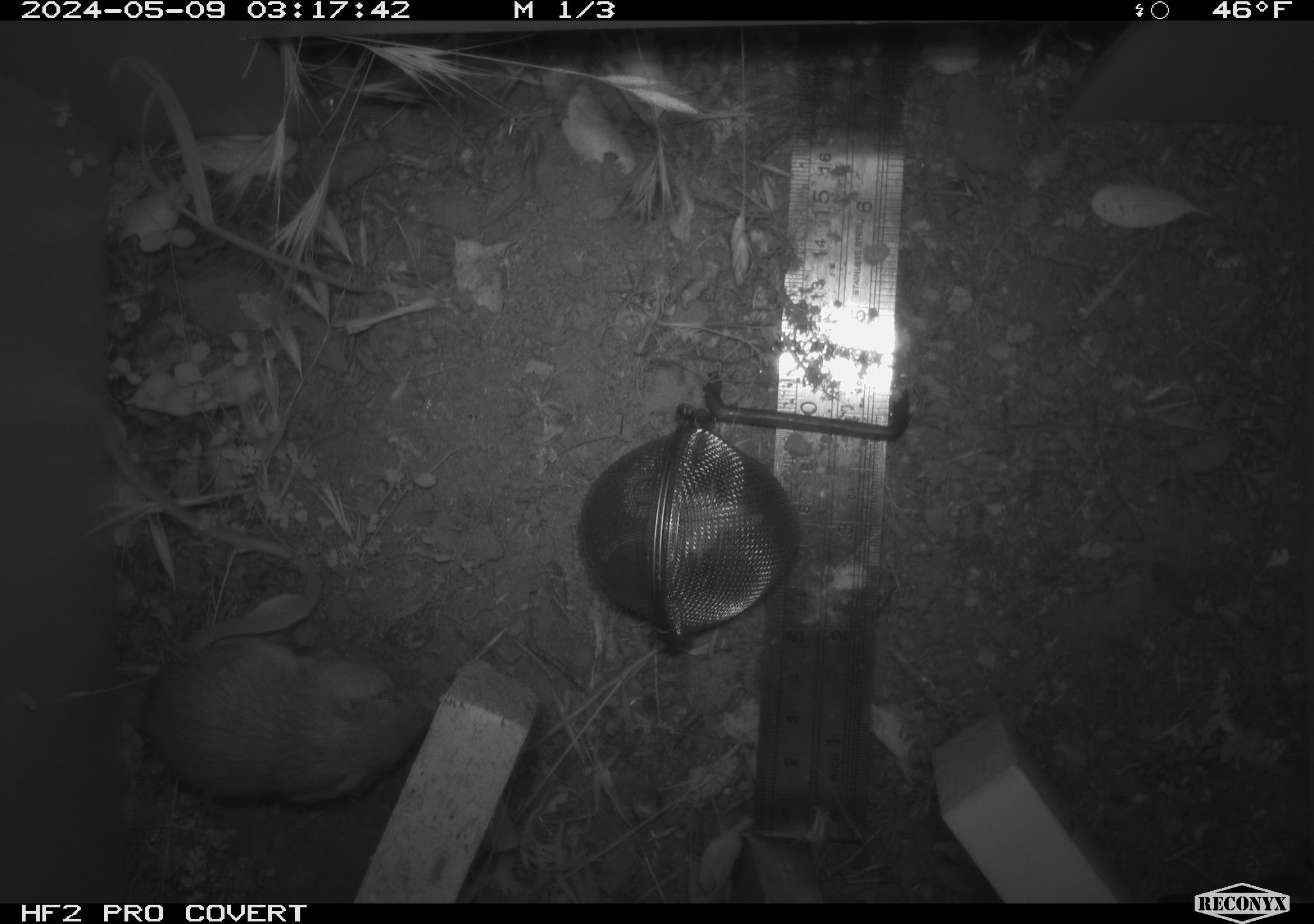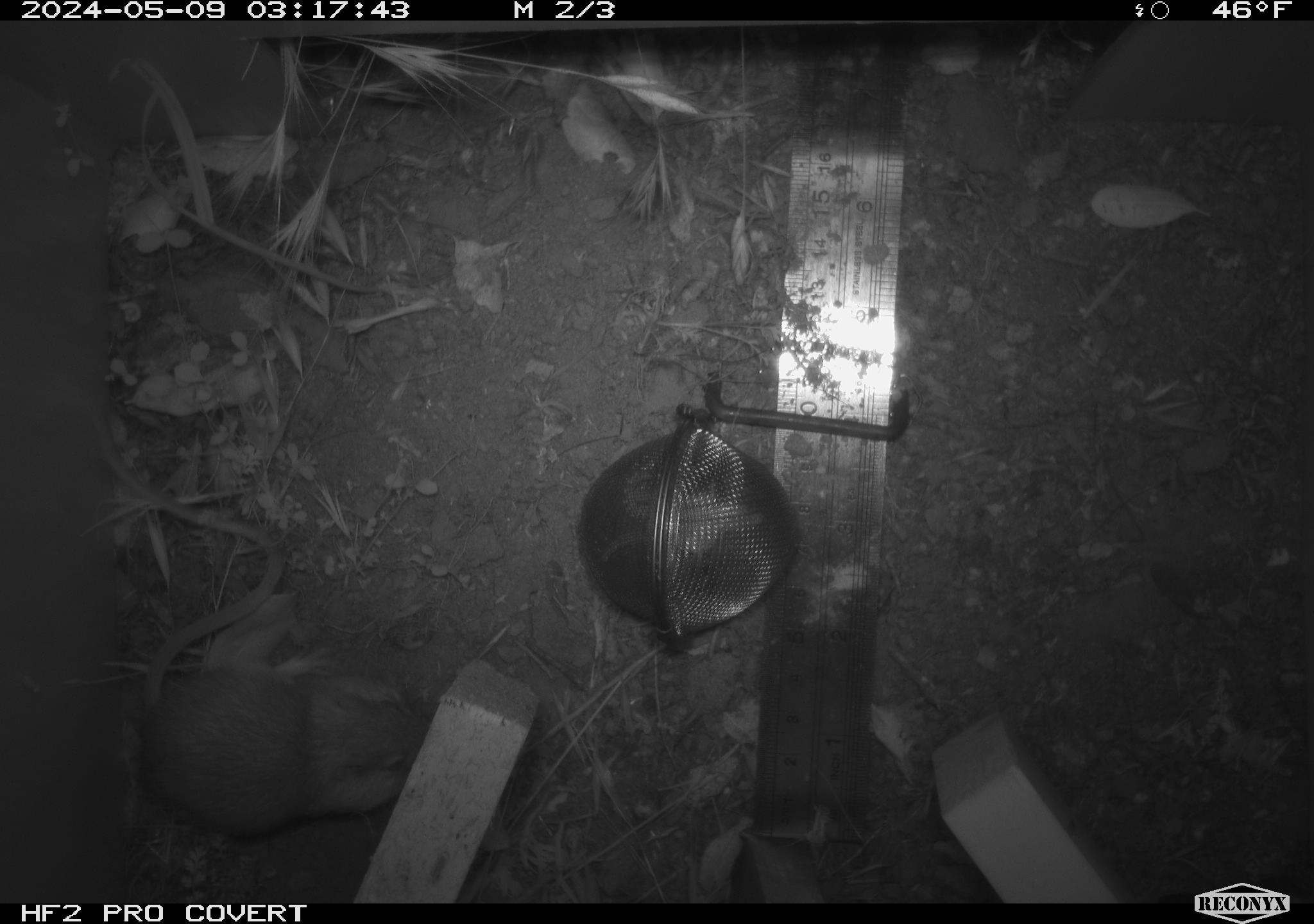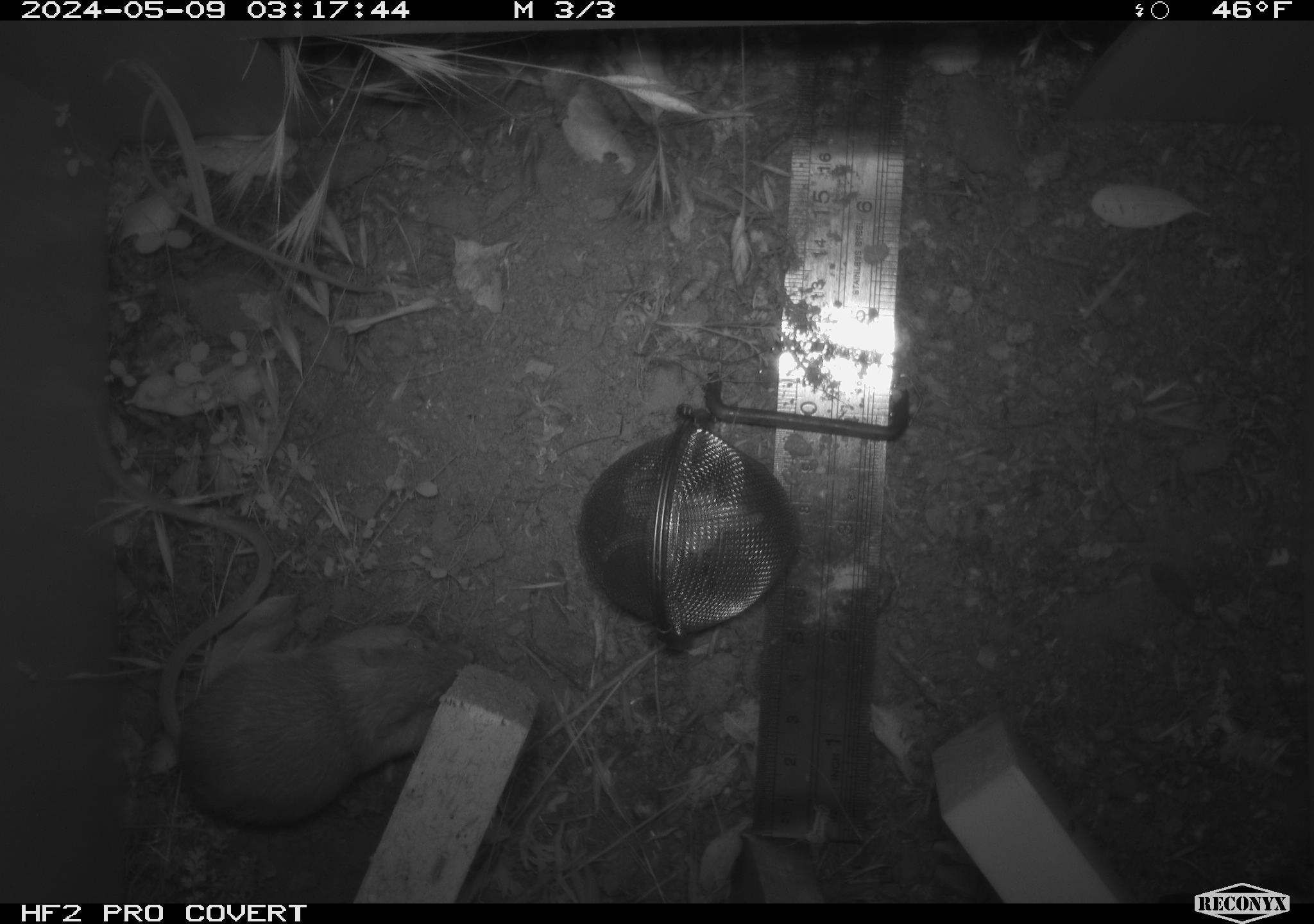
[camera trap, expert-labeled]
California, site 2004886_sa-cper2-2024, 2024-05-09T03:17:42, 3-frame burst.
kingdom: Animalia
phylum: Chordata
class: Mammalia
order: Rodentia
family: Heteromyidae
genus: Dipodomys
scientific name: Dipodomys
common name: kangaroo rats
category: dipodomys species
Dipodomys species (kangaroo rats) (Dipodomys).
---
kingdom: Animalia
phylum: Chordata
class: Mammalia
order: Rodentia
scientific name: Rodentia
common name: rodent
Rodent (Rodentia).